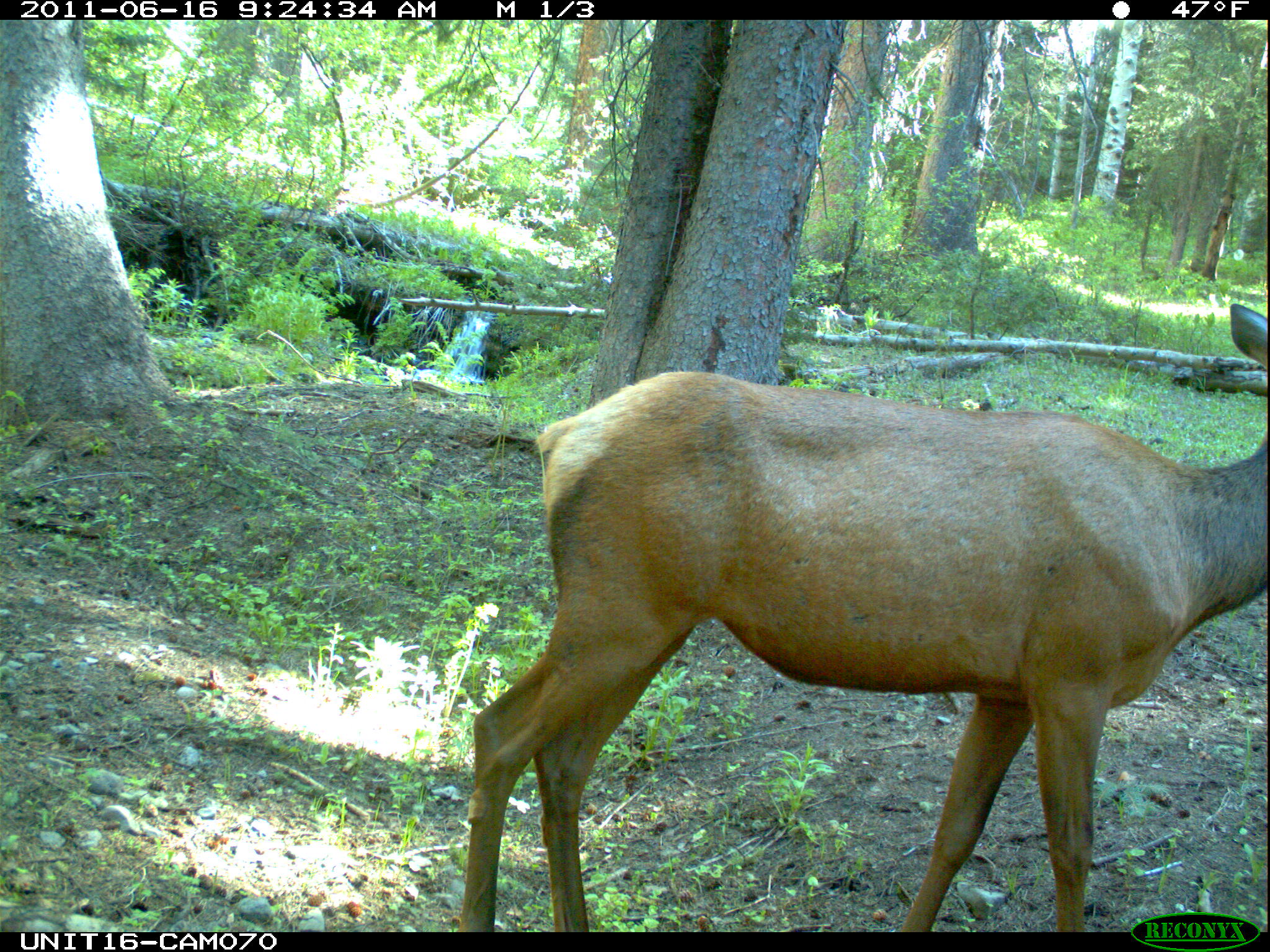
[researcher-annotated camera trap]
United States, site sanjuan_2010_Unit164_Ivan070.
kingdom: Animalia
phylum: Chordata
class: Mammalia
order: Artiodactyla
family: Cervidae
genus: Cervus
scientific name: Cervus elaphus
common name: red deer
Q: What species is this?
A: Cervus elaphus (red deer).